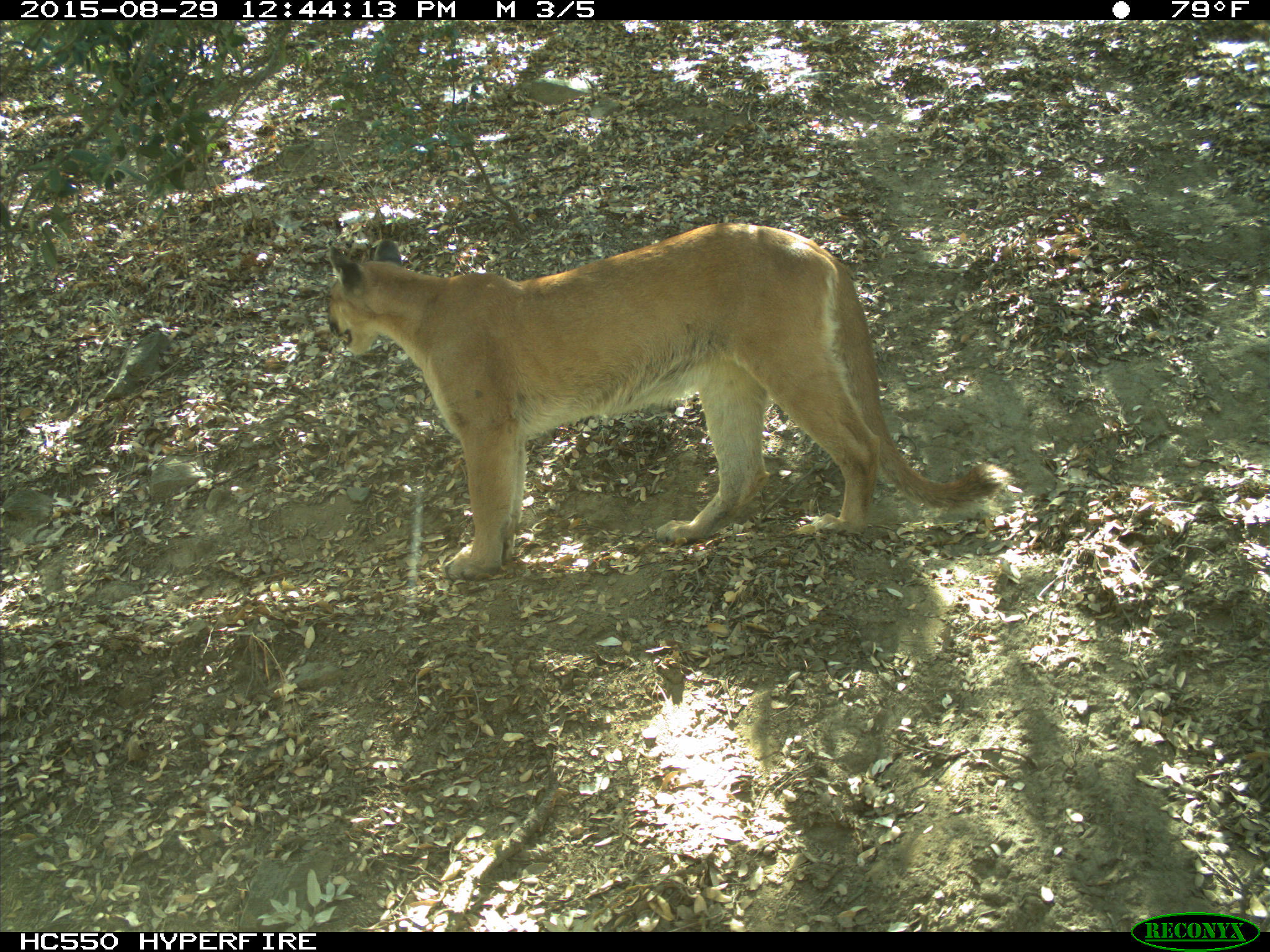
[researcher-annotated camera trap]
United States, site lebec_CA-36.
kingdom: Animalia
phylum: Chordata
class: Mammalia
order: Carnivora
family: Felidae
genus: Puma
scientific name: Puma concolor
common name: mountain lion